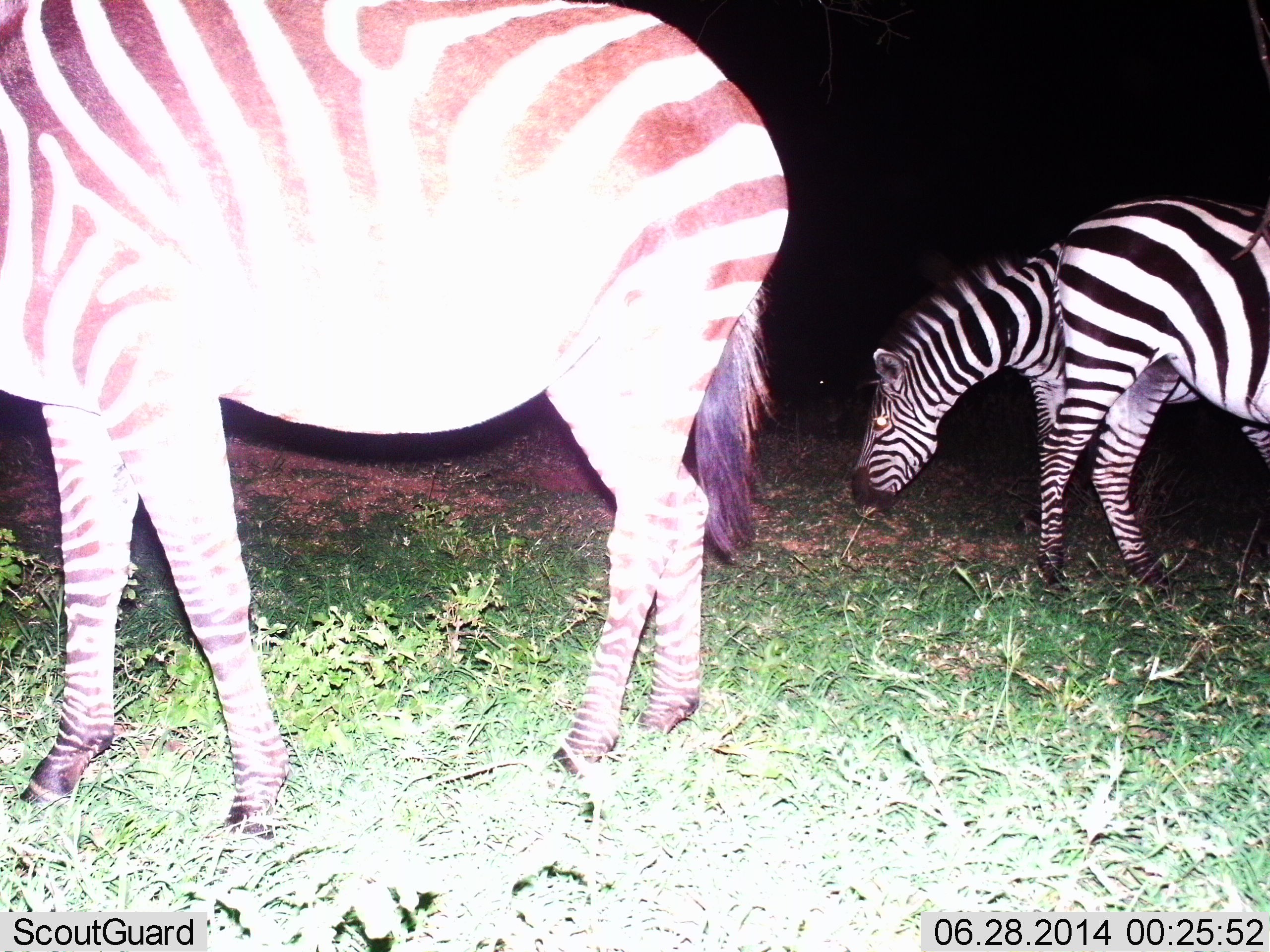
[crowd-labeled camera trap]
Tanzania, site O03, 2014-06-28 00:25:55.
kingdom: Animalia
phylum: Chordata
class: Mammalia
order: Perissodactyla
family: Equidae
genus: Equus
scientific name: Equus quagga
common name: plains zebra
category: zebra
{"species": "zebra (plains zebra) (Equus quagga)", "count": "3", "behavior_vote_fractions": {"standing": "50%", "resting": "0%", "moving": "20%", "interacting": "0%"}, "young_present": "0%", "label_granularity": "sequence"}